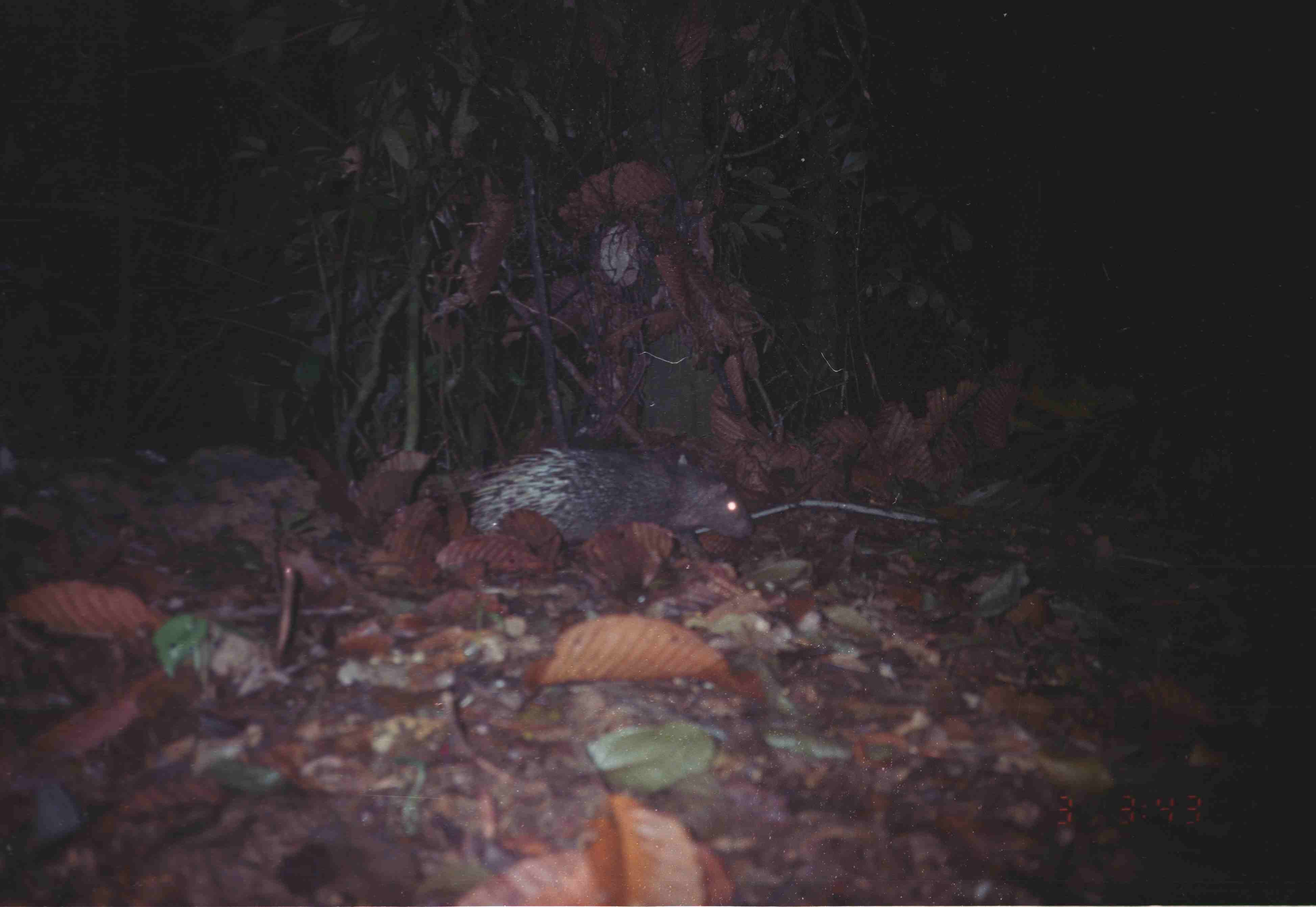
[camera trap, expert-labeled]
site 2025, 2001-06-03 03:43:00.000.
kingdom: Animalia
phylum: Chordata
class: Mammalia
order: Rodentia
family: Hystricidae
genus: Hystrix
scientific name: Hystrix brachyura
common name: east asian porcupine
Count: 1.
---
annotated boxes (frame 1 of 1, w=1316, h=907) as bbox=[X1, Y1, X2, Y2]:
hystrix brachyura: bbox=[468, 446, 759, 546]